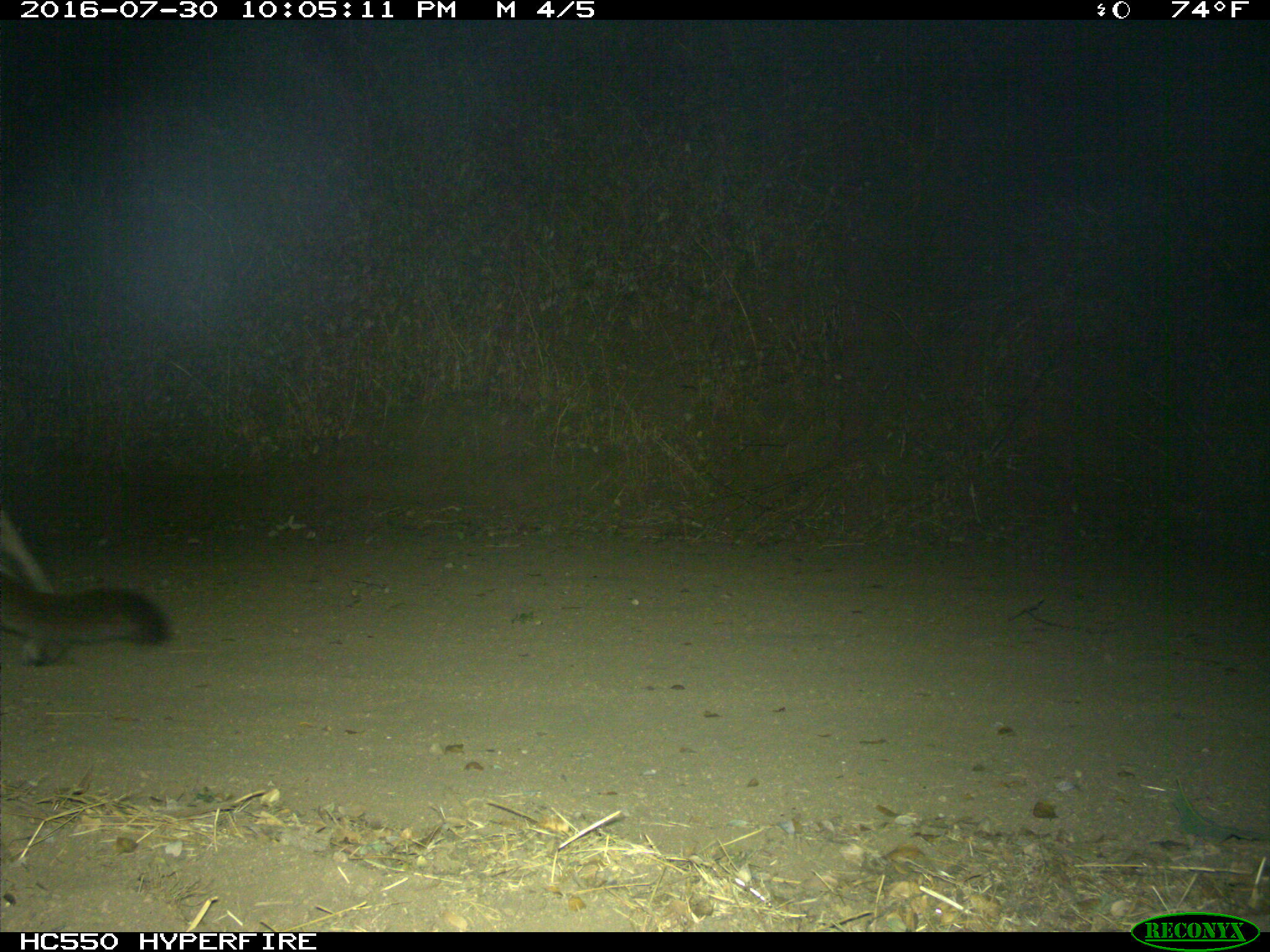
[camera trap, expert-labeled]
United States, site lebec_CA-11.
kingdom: Animalia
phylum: Chordata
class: Mammalia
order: Carnivora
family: Felidae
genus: Puma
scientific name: Puma concolor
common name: mountain lion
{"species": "Puma concolor (mountain lion)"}